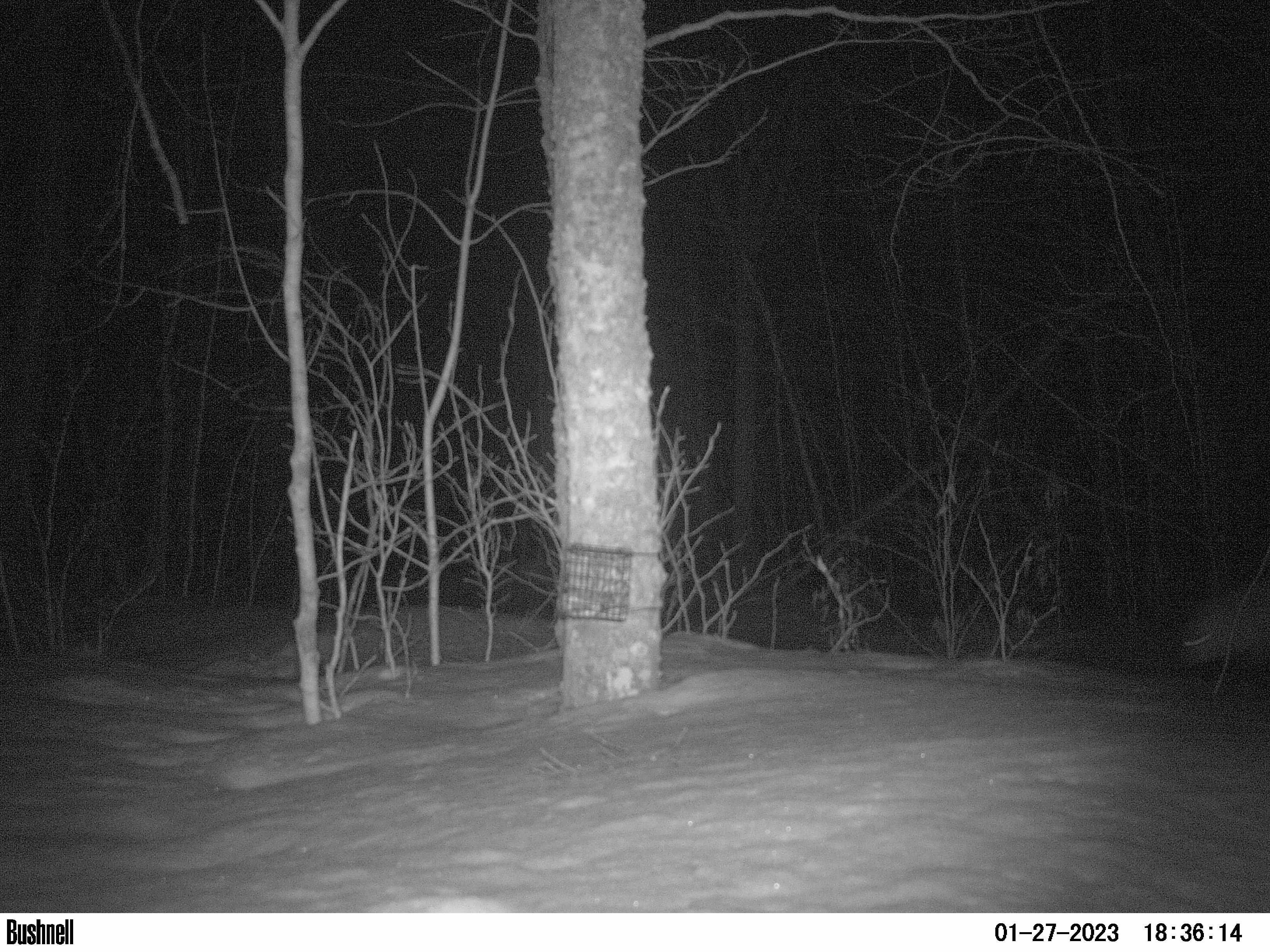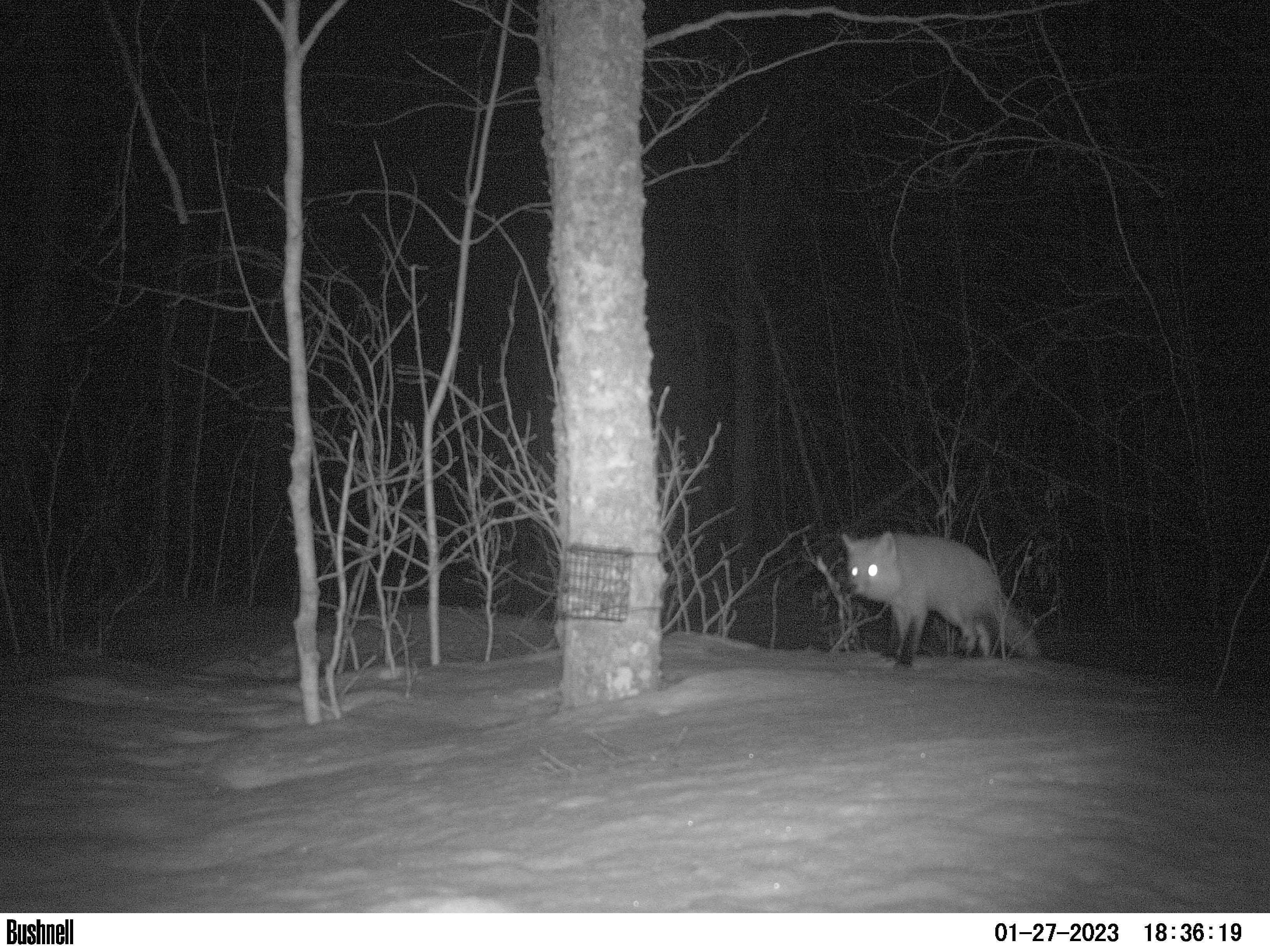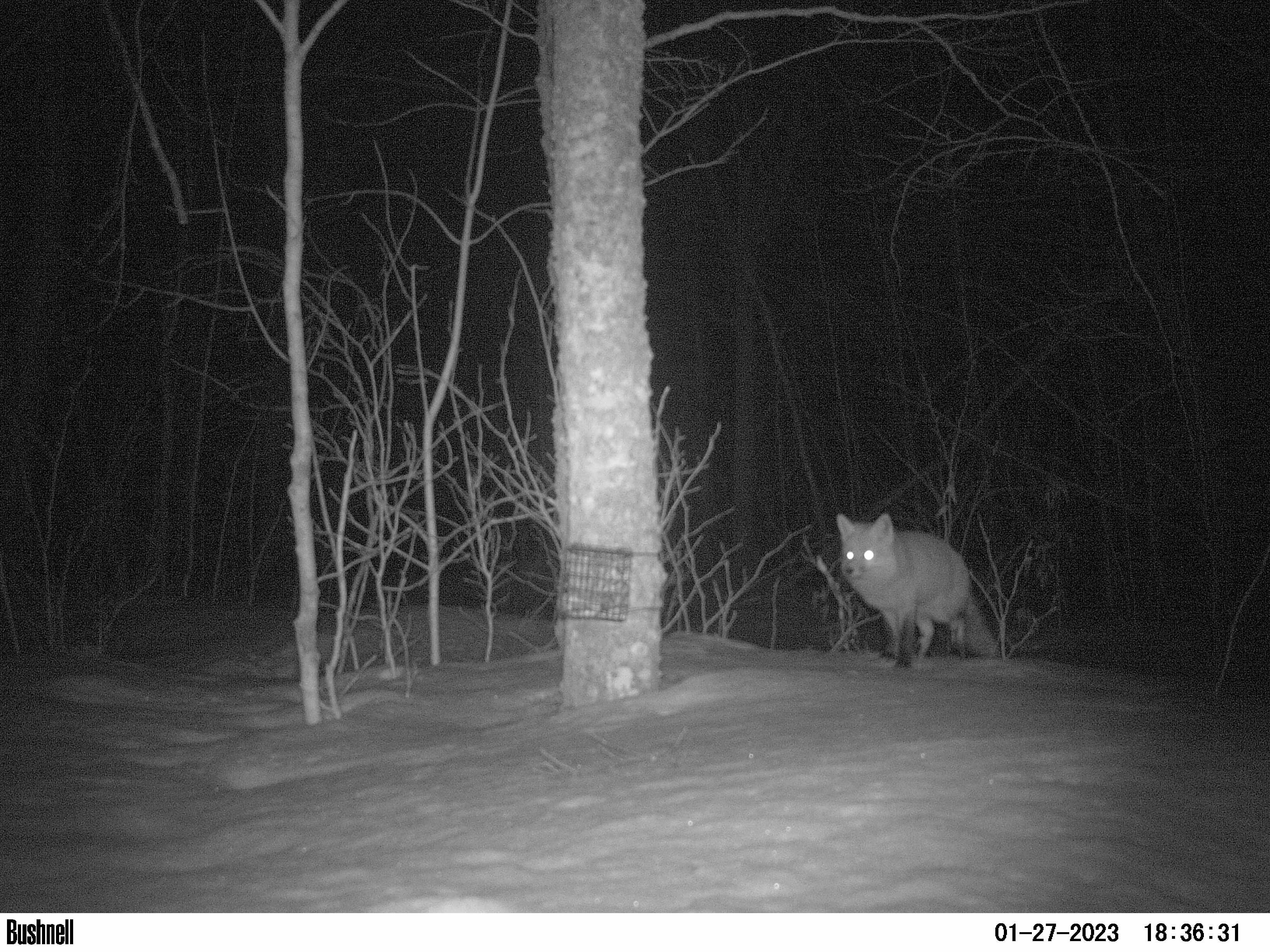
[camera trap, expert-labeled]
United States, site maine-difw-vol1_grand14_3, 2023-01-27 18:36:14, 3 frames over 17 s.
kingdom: Animalia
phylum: Chordata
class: Mammalia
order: Carnivora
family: Canidae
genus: Vulpes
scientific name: Vulpes vulpes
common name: red fox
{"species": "red fox (Vulpes vulpes)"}